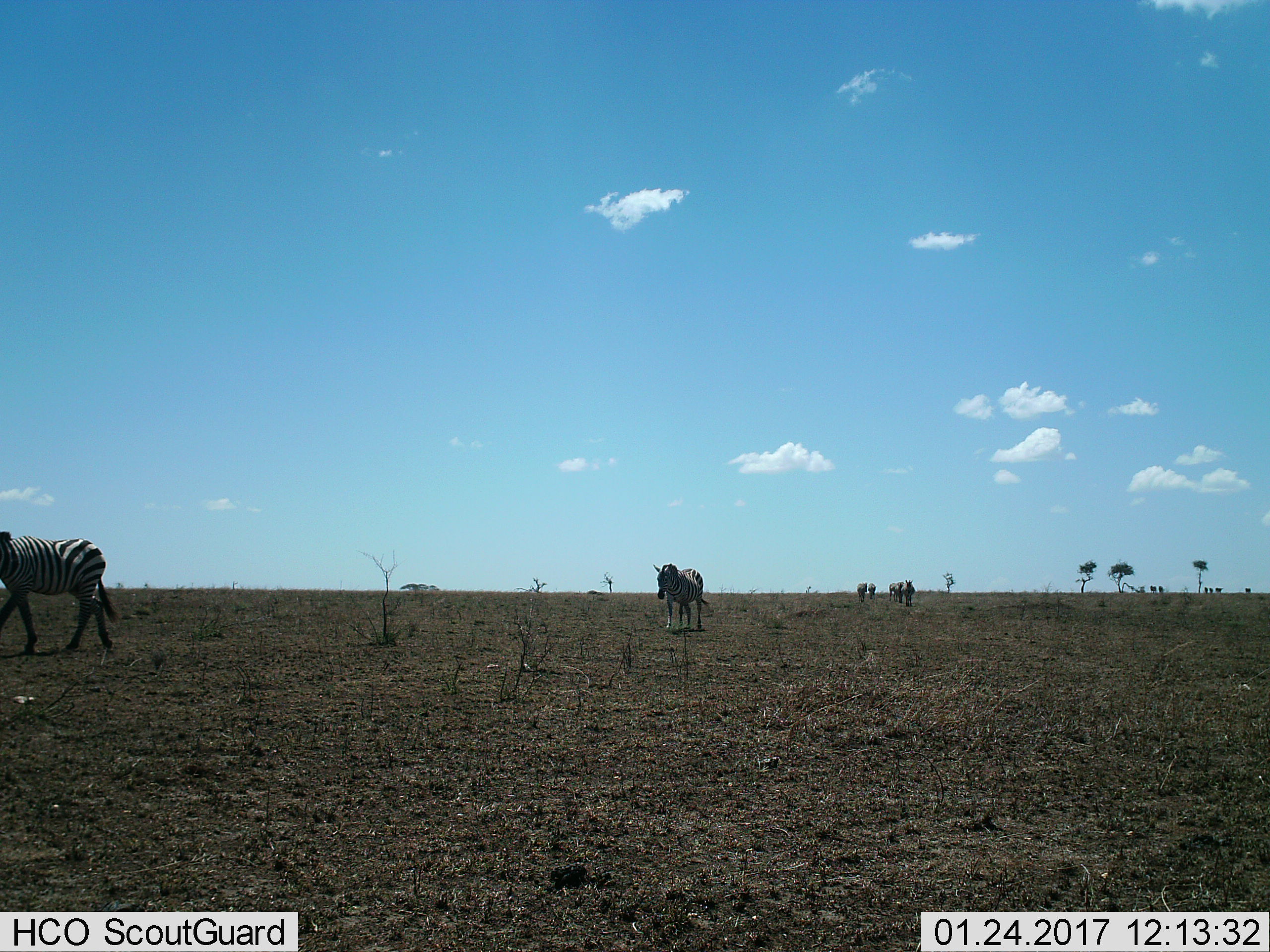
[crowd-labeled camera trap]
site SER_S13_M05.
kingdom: Animalia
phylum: Chordata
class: Mammalia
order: Perissodactyla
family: Equidae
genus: Equus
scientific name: Equus quagga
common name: plains zebra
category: zebraplains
Zebraplains (plains zebra) (Equus quagga), count 7. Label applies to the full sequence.